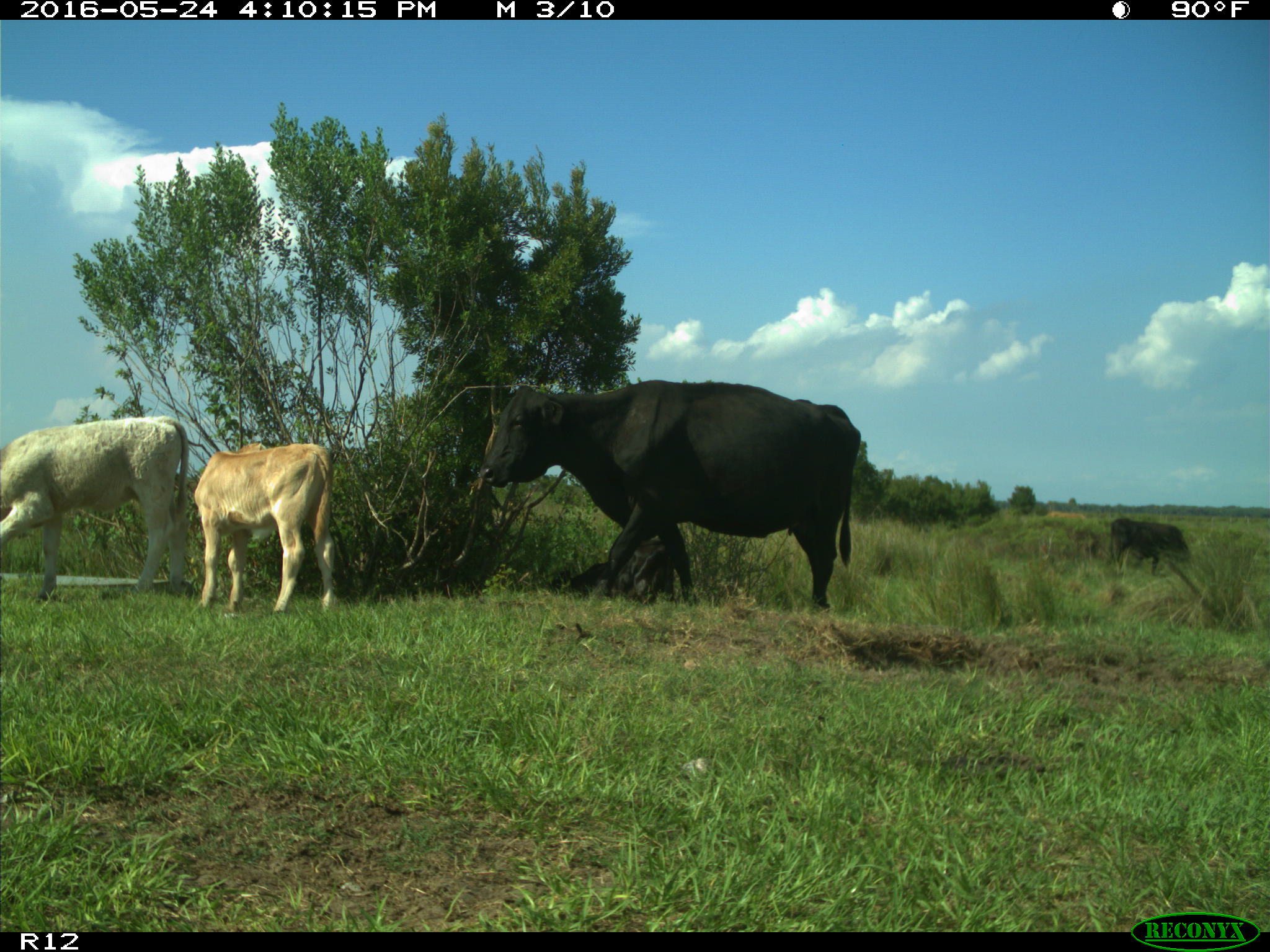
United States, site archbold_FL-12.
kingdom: Animalia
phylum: Chordata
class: Mammalia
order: Artiodactyla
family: Bovidae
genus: Bos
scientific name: Bos taurus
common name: domestic cow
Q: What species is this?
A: Bos taurus (domestic cow).